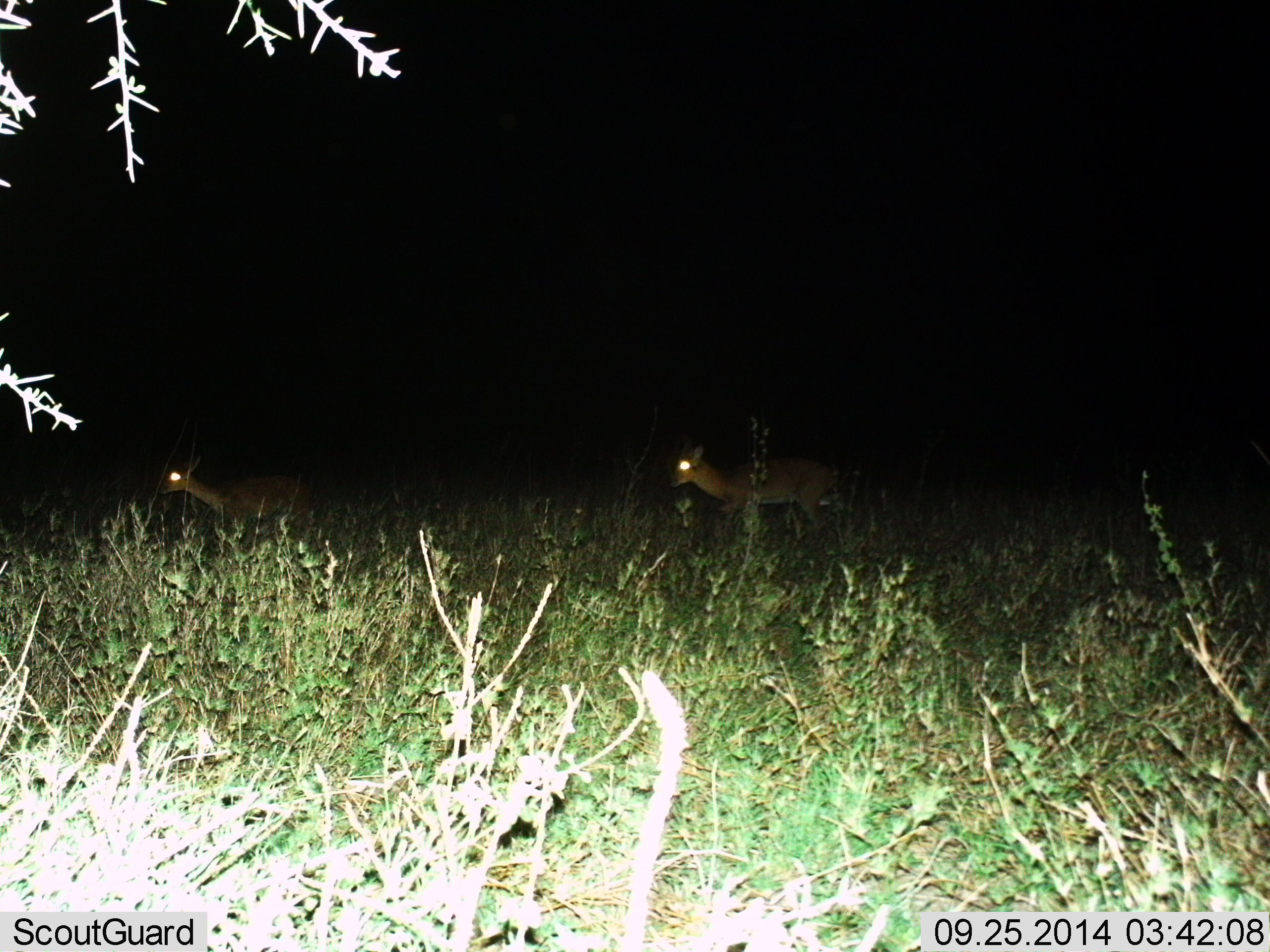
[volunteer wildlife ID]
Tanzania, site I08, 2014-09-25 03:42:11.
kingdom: Animalia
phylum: Chordata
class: Mammalia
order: Artiodactyla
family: Bovidae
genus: Redunca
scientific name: Redunca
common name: reedbuck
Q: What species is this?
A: Reedbuck (Redunca).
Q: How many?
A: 2.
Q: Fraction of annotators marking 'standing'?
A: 0%.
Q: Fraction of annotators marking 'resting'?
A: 0%.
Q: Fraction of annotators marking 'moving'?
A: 100%.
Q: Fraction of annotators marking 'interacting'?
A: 0%.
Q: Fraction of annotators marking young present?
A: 0%.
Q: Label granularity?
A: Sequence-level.